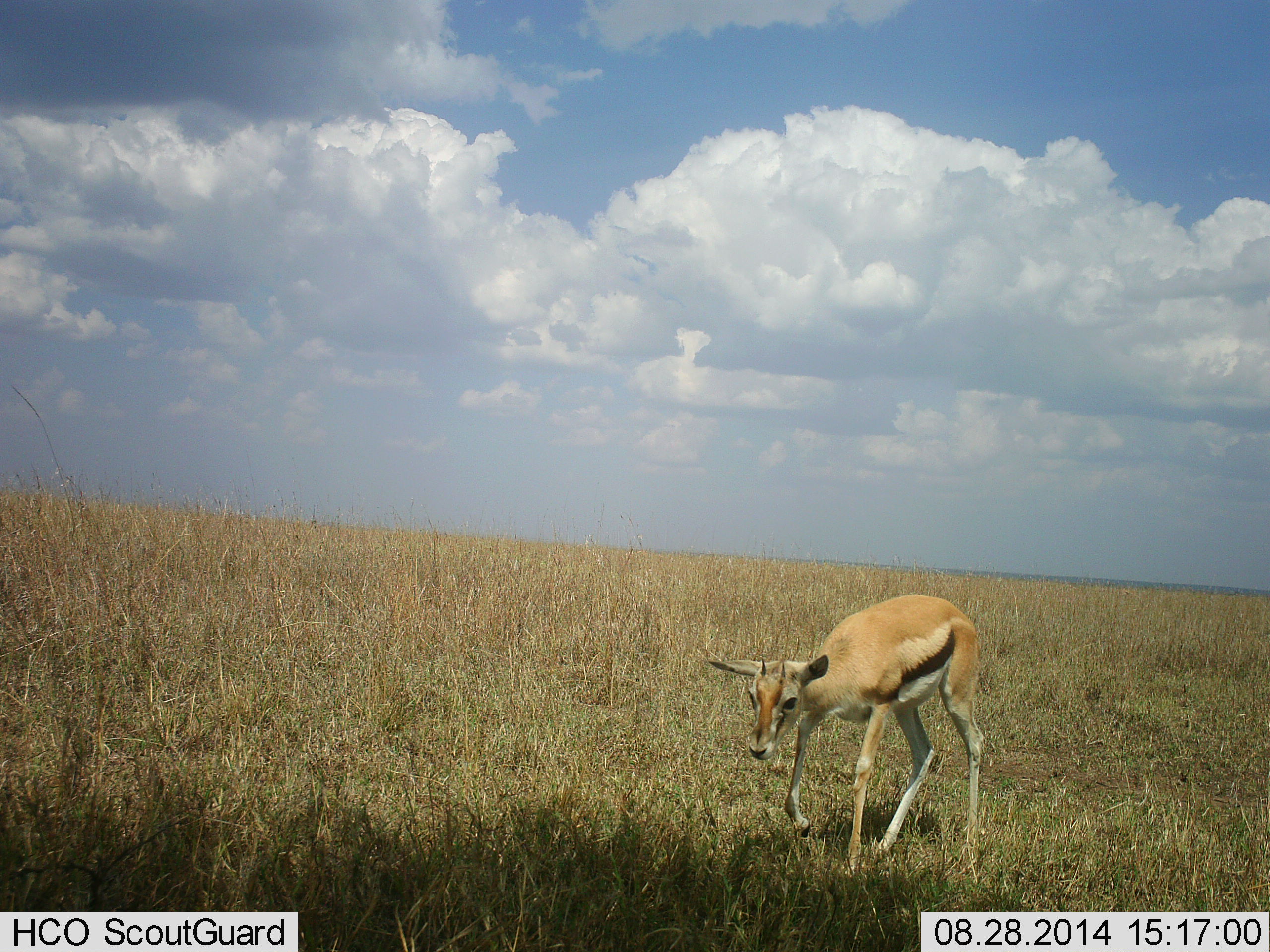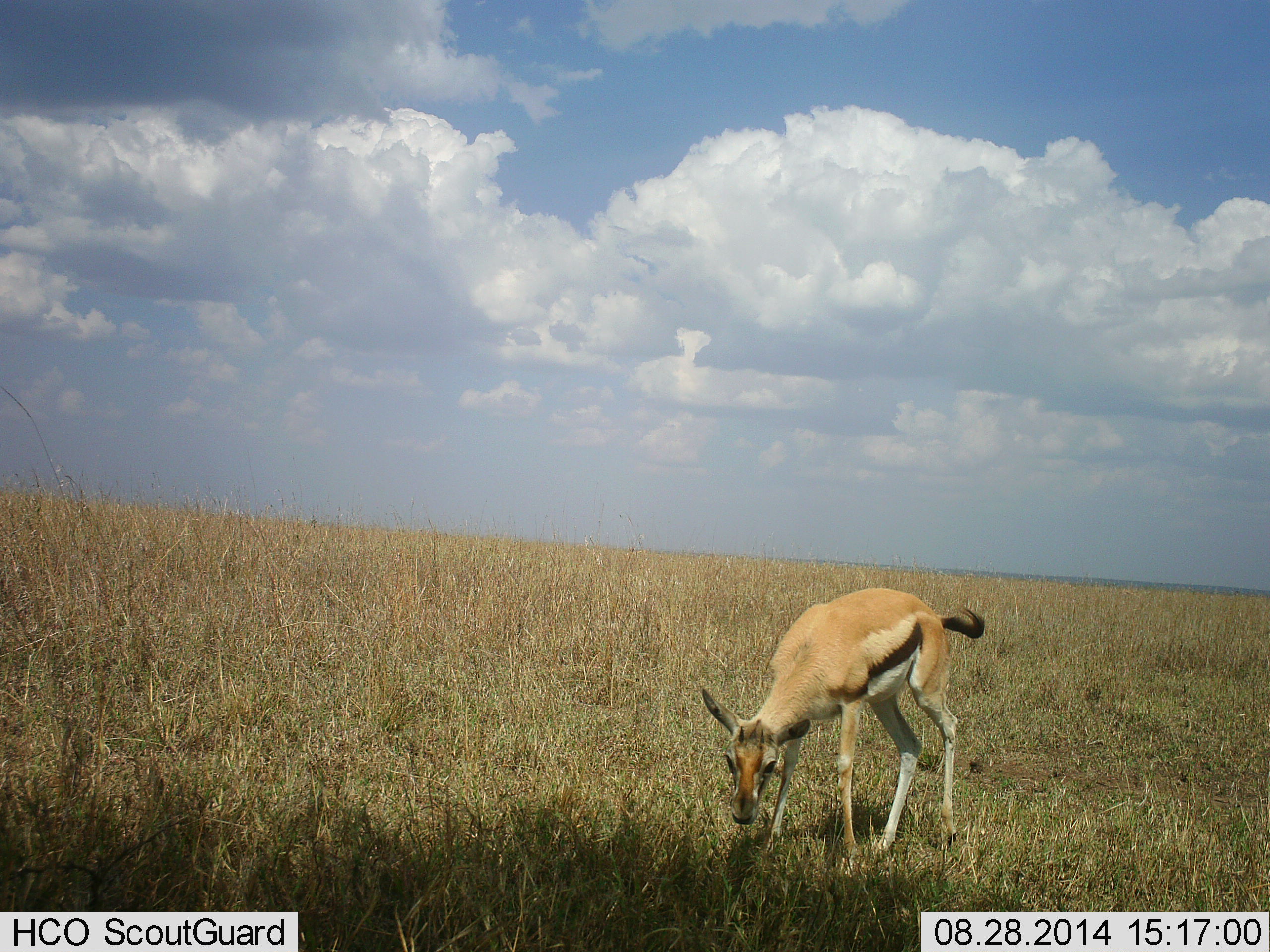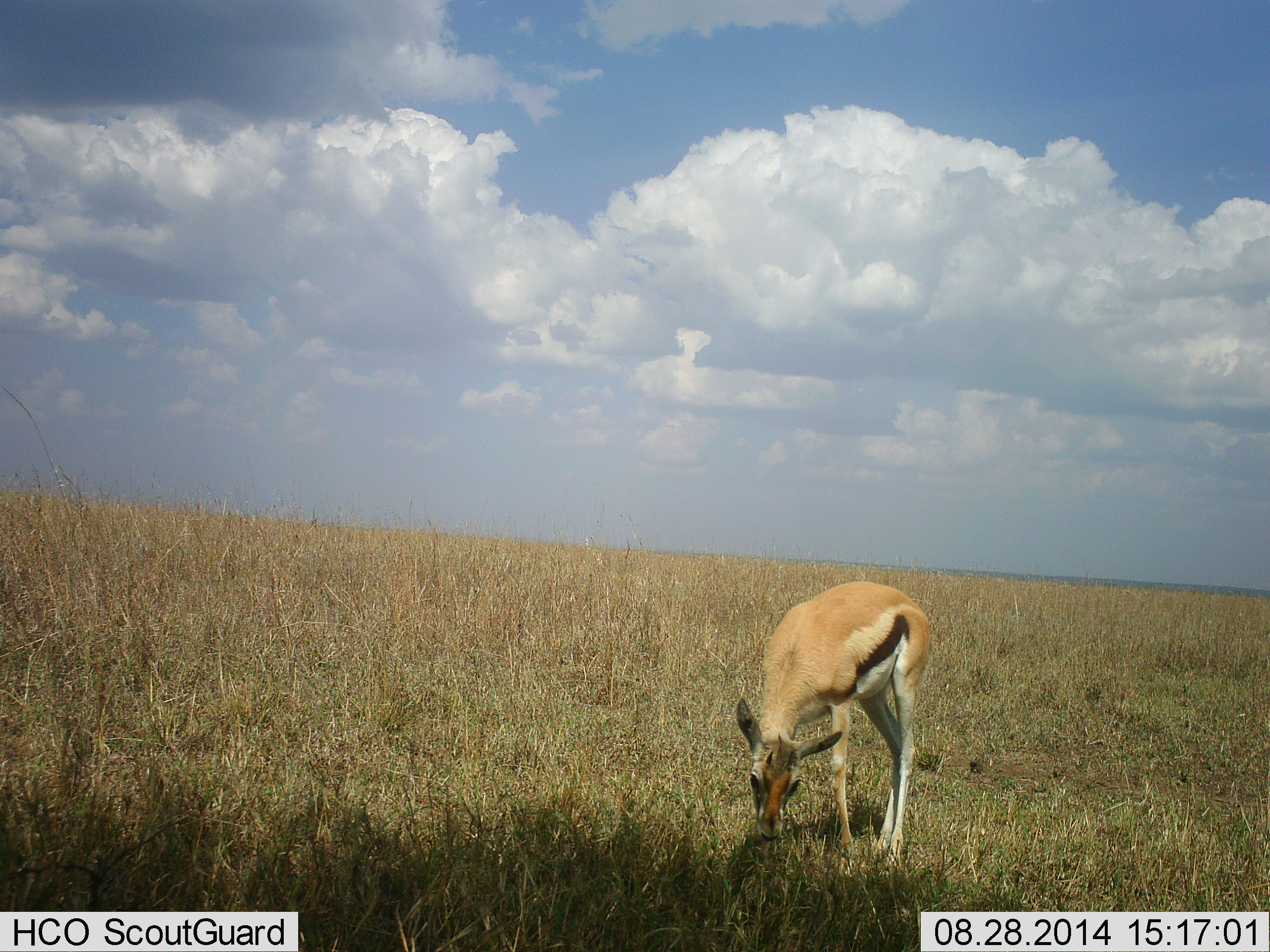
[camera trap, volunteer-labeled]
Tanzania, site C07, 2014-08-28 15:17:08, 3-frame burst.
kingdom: Animalia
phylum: Chordata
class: Mammalia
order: Artiodactyla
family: Bovidae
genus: Eudorcas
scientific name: Eudorcas thomsonii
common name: thomson's gazelle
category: gazellethomsons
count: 1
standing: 20%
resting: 0%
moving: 10%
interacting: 0%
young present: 0%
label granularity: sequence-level